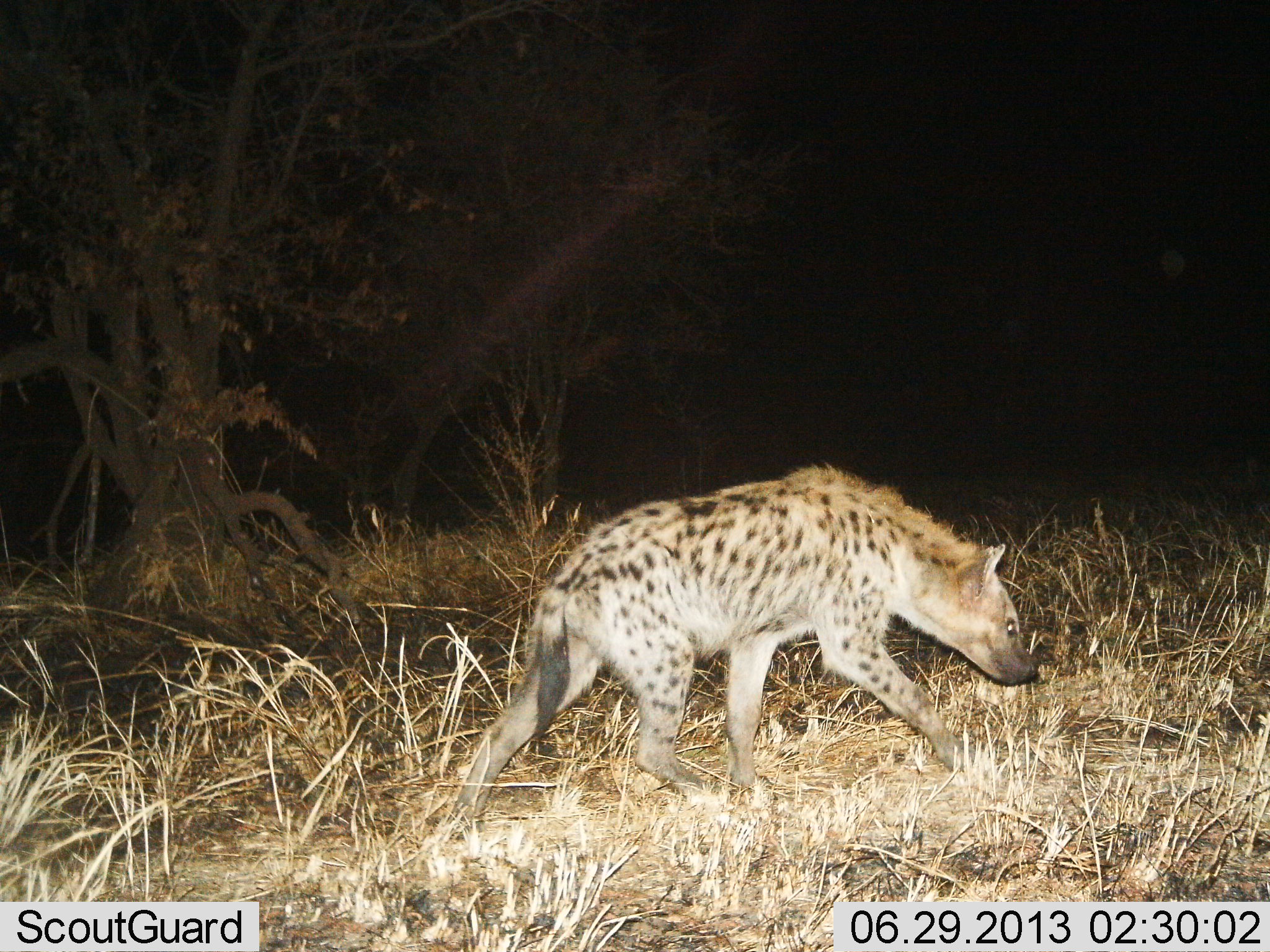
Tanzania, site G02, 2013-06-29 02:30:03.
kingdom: Animalia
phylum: Chordata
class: Mammalia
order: Carnivora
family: Hyaenidae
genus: Crocuta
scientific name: Crocuta crocuta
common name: spotted hyena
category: hyenaspotted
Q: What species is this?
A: Hyenaspotted (spotted hyena) (Crocuta crocuta).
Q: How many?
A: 1.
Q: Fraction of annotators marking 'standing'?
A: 9%.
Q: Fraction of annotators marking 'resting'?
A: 0%.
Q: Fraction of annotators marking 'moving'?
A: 91%.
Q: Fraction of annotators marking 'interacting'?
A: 0%.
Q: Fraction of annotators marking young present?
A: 0%.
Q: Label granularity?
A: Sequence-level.